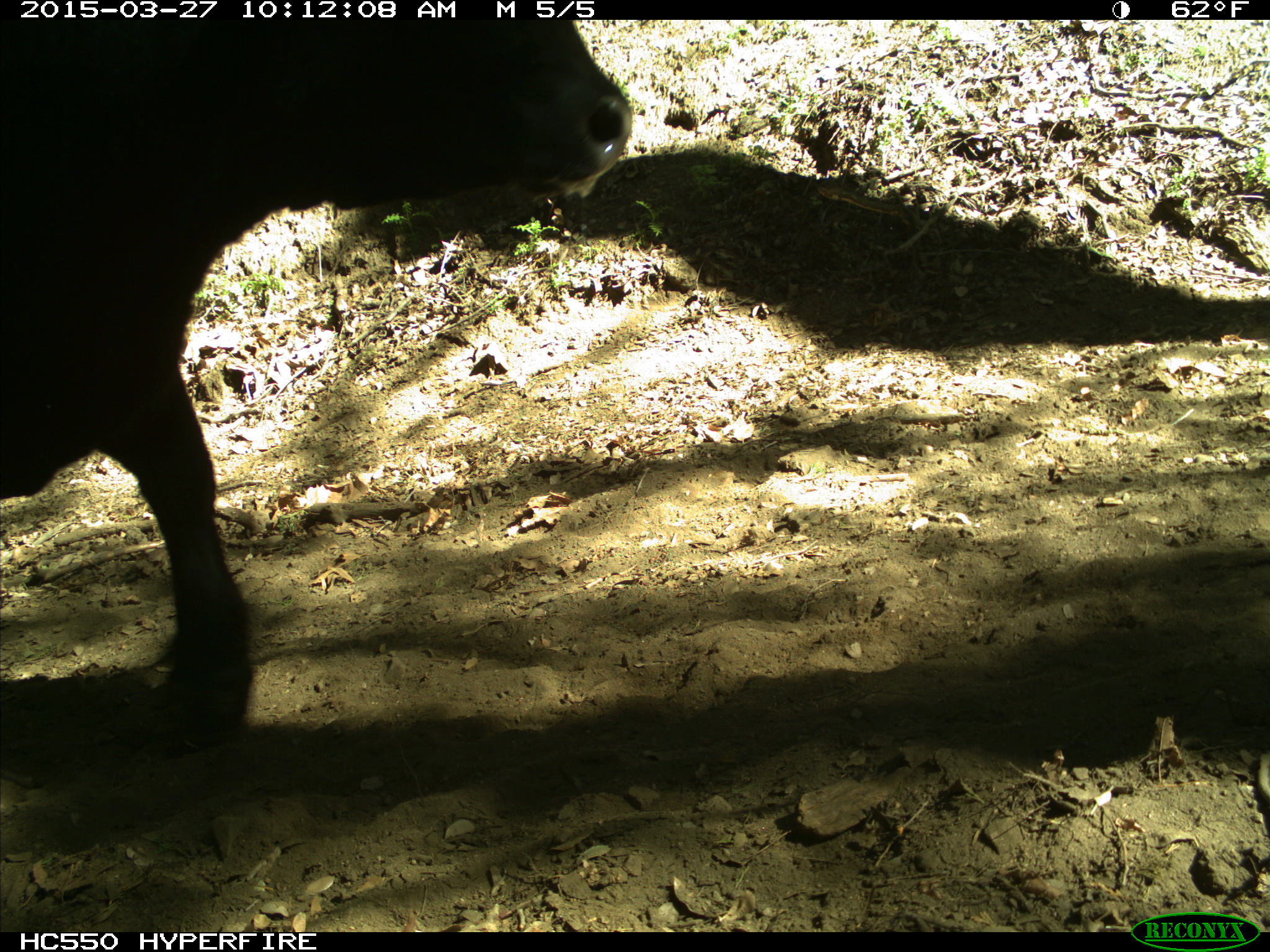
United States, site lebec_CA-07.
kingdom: Animalia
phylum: Chordata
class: Mammalia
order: Artiodactyla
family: Bovidae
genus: Bos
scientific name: Bos taurus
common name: domestic cow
Bos taurus (domestic cow).